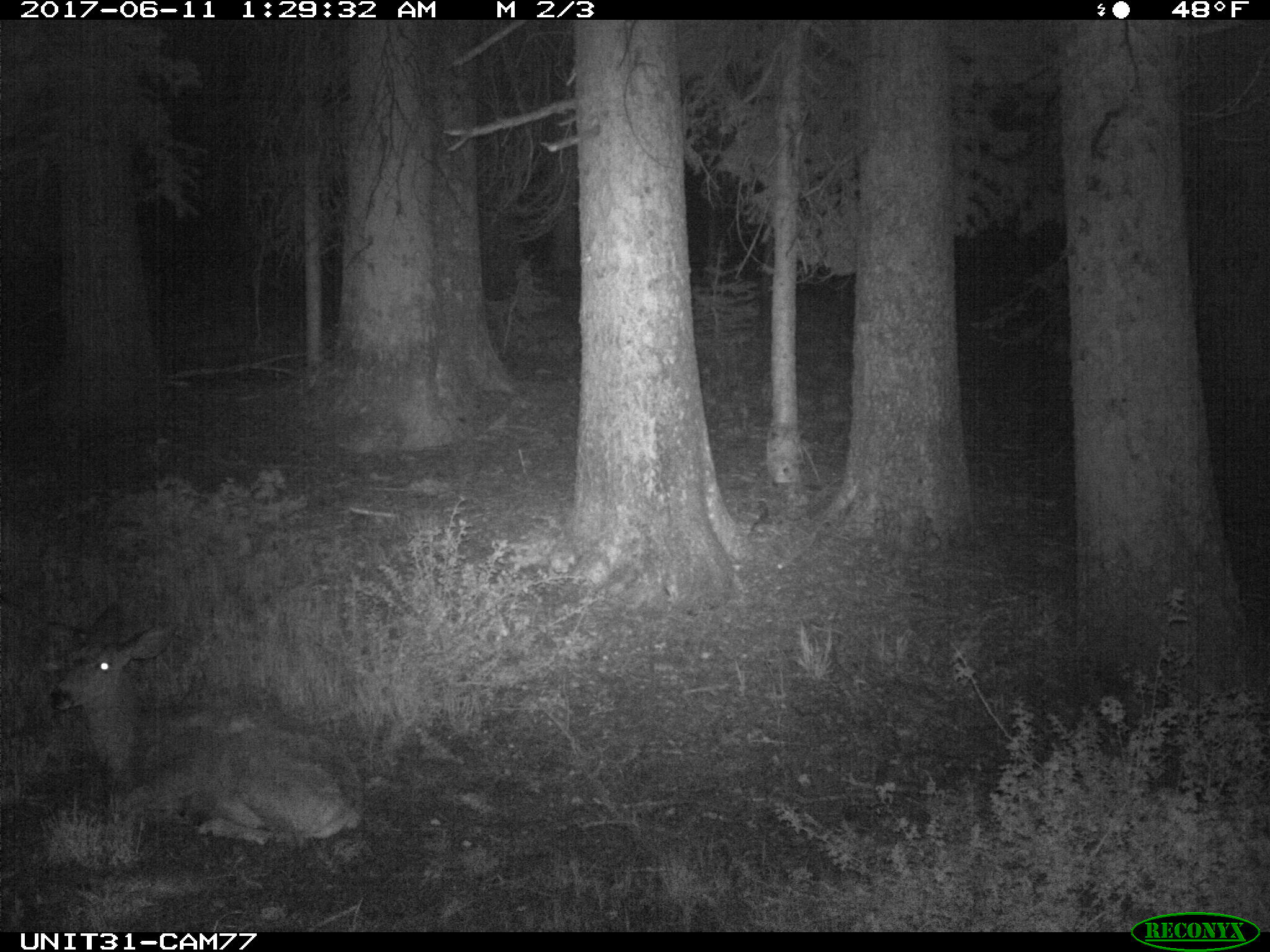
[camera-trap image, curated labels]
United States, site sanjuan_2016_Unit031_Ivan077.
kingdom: Animalia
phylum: Chordata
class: Mammalia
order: Artiodactyla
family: Cervidae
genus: Odocoileus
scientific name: Odocoileus hemionus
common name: mule deer